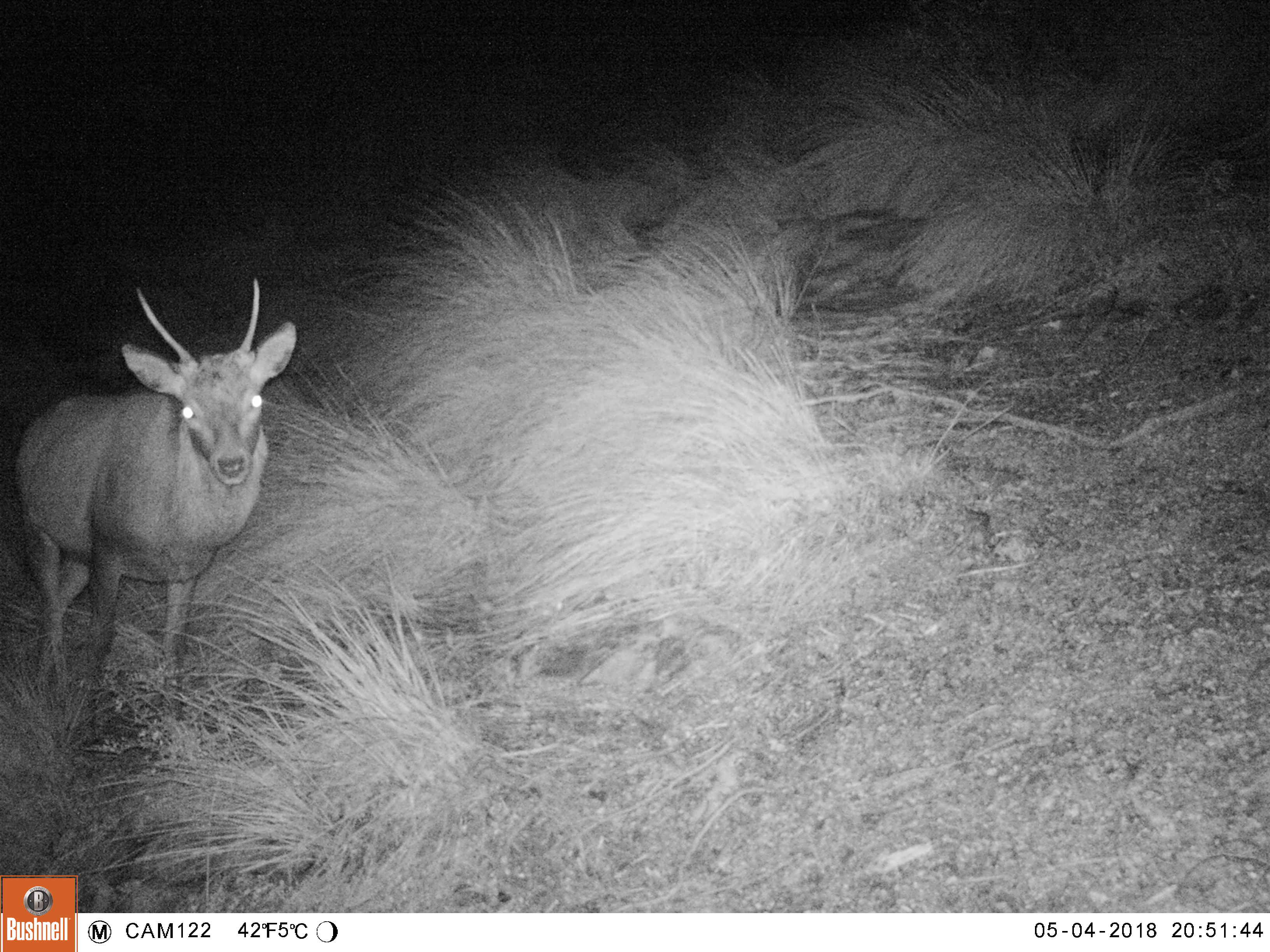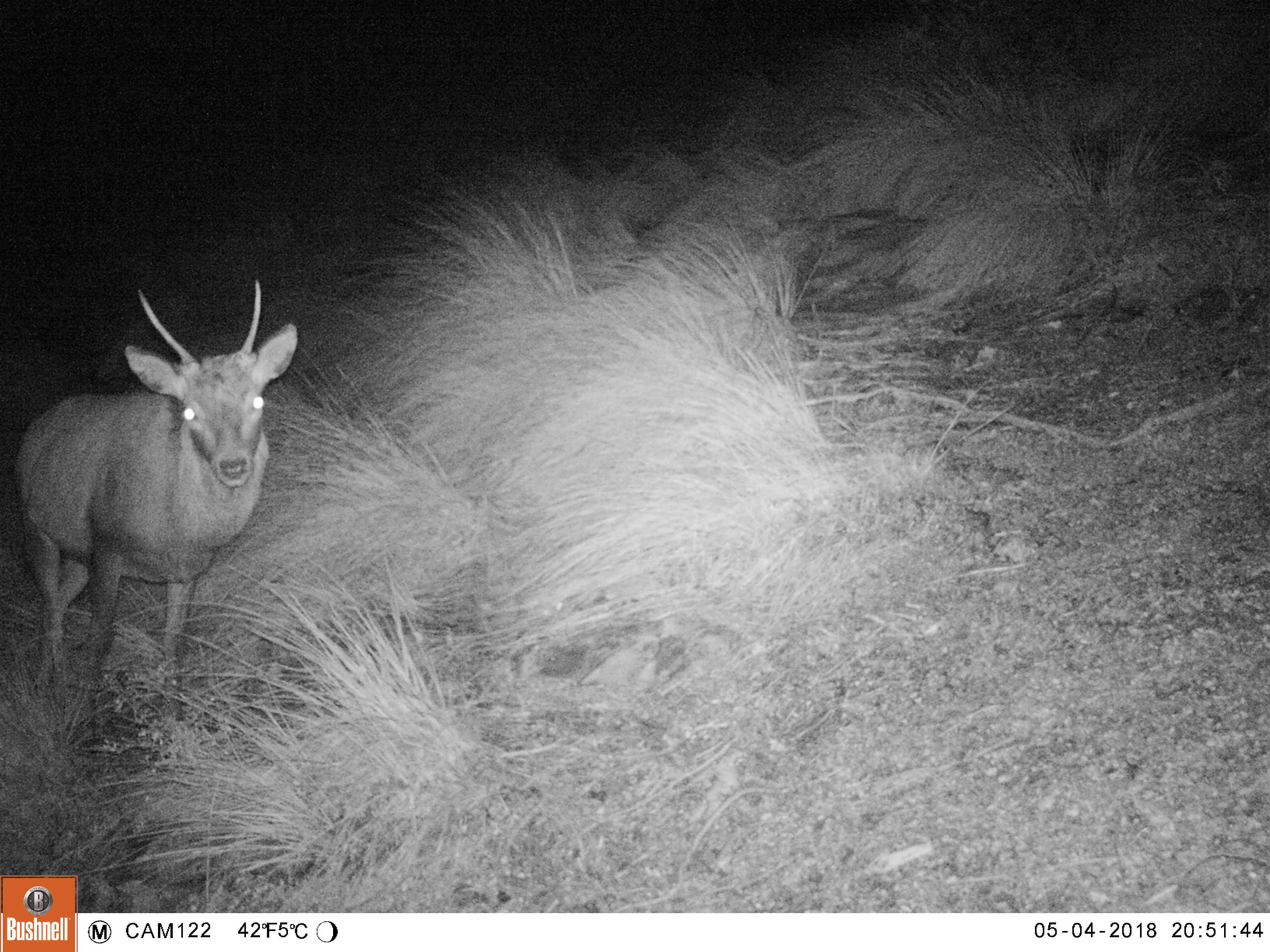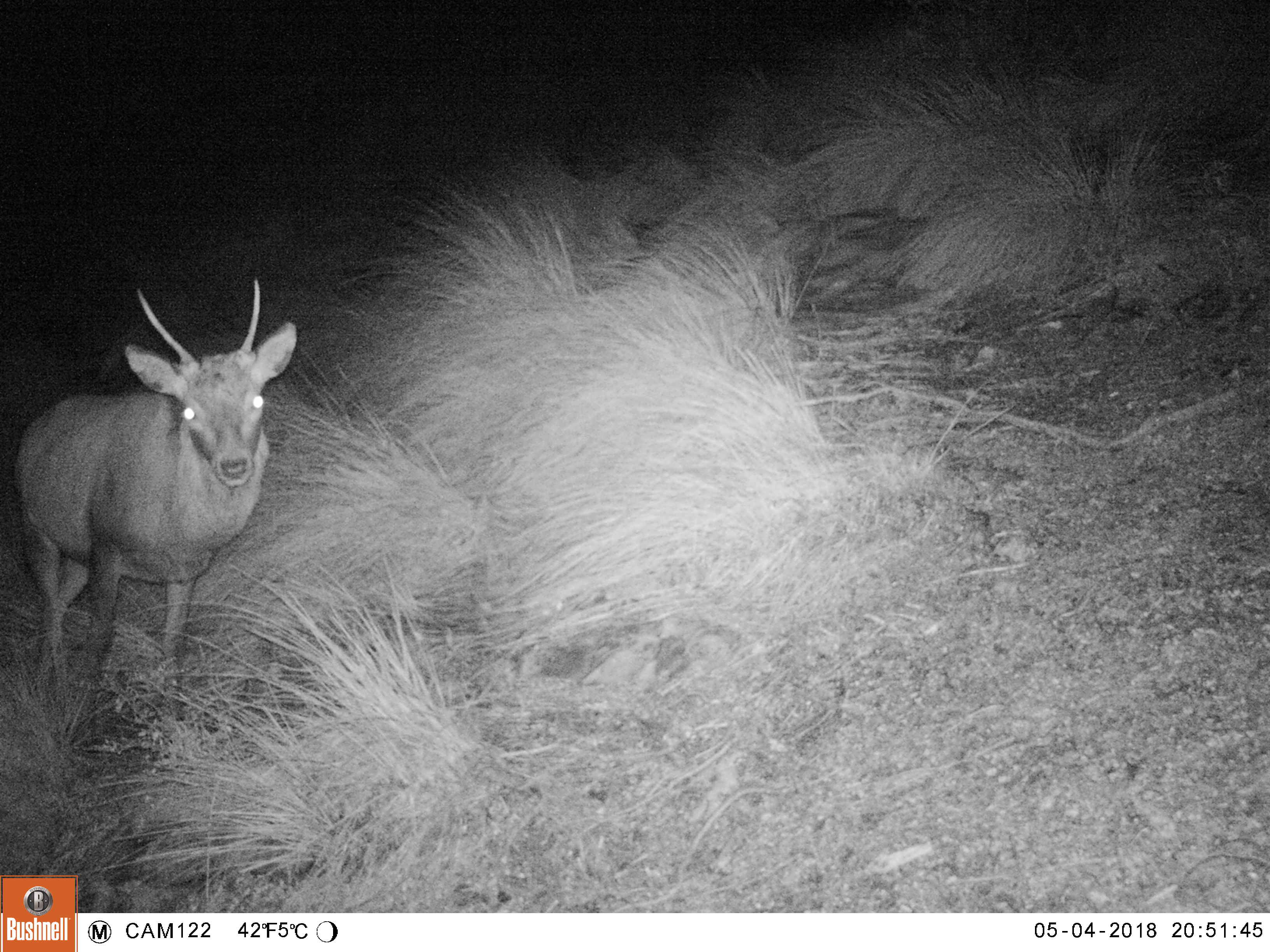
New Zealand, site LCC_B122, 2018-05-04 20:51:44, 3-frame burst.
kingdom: Animalia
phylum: Chordata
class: Mammalia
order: Artiodactyla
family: Cervidae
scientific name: Cervidae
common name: deer